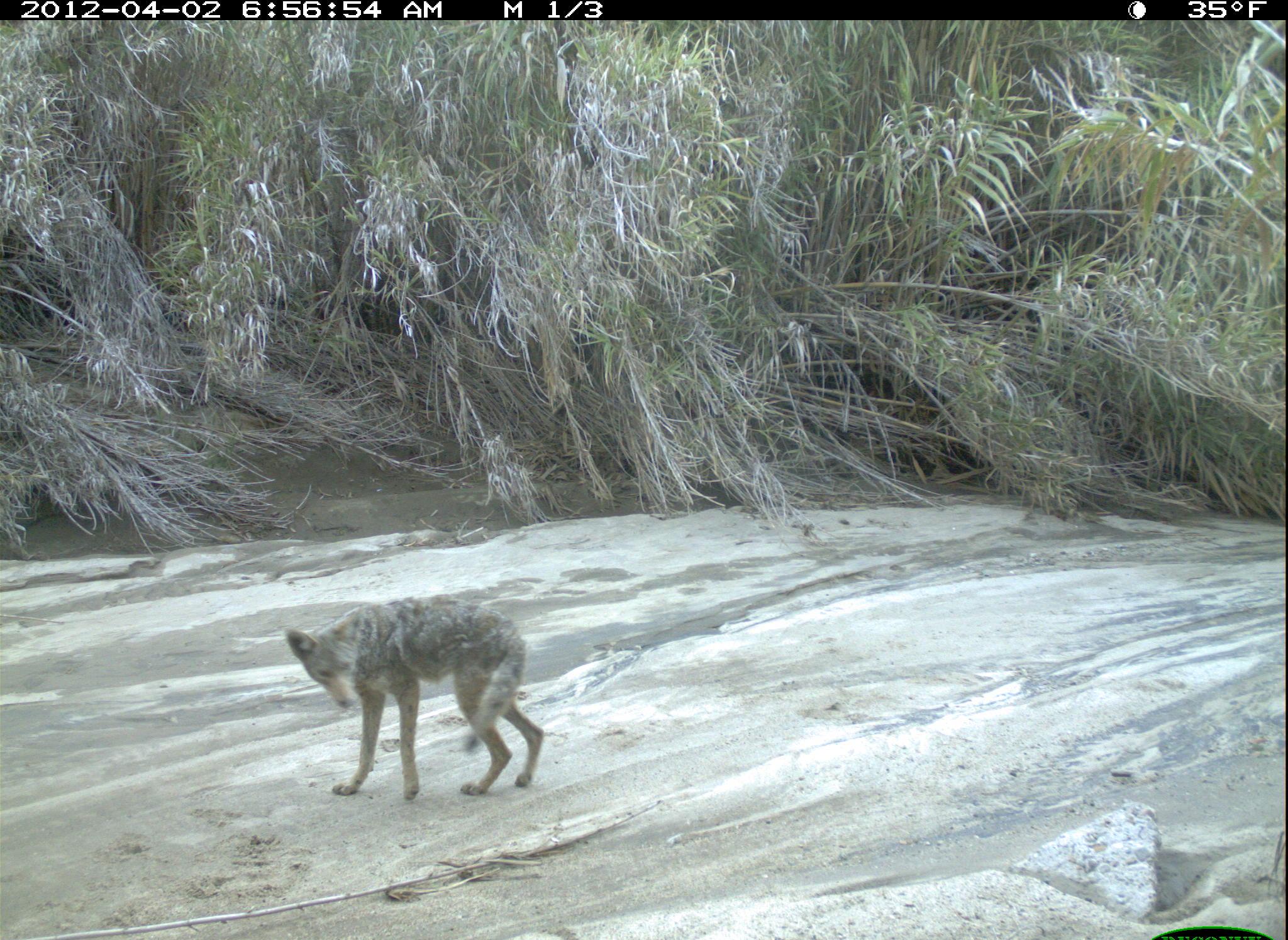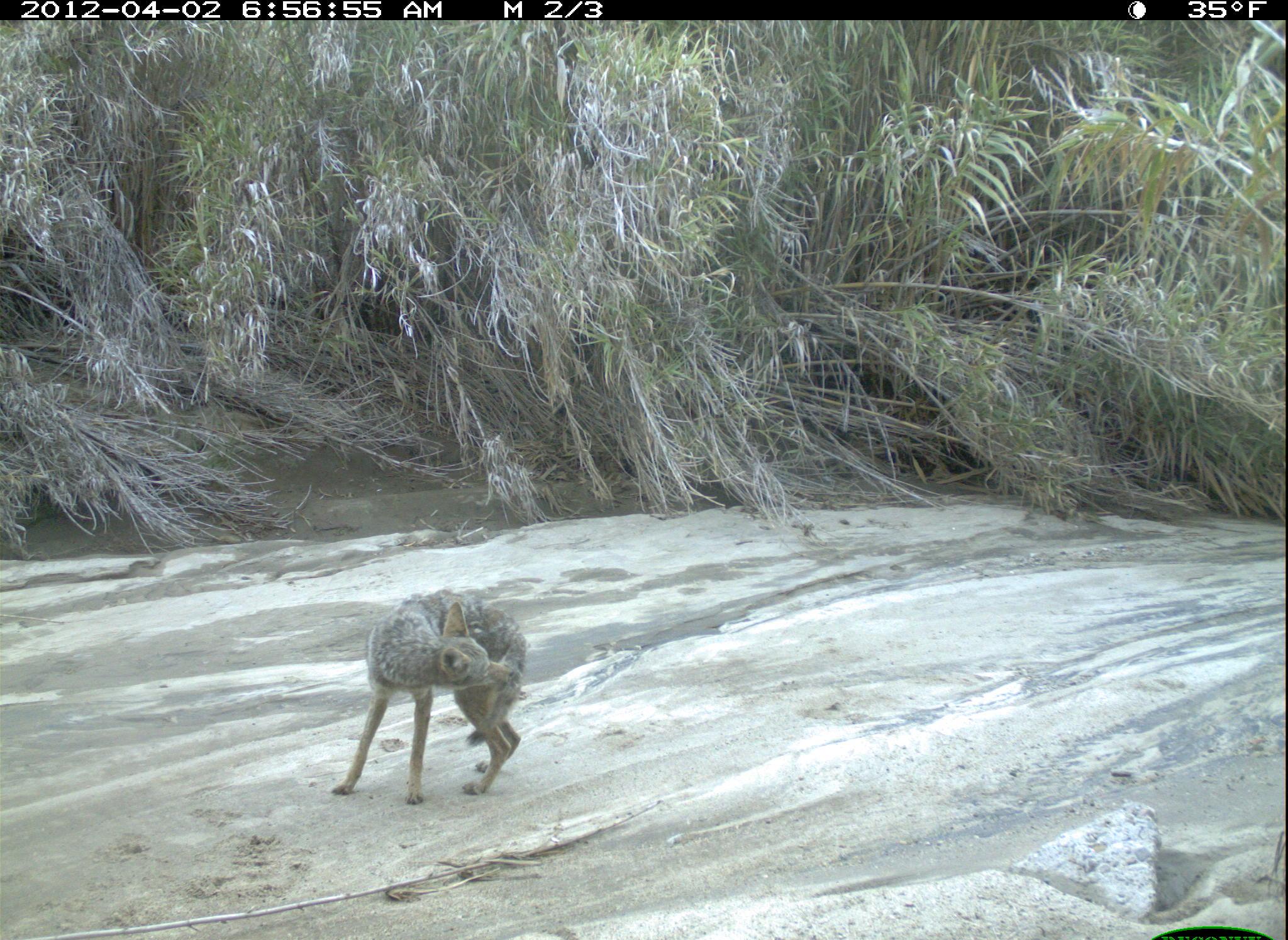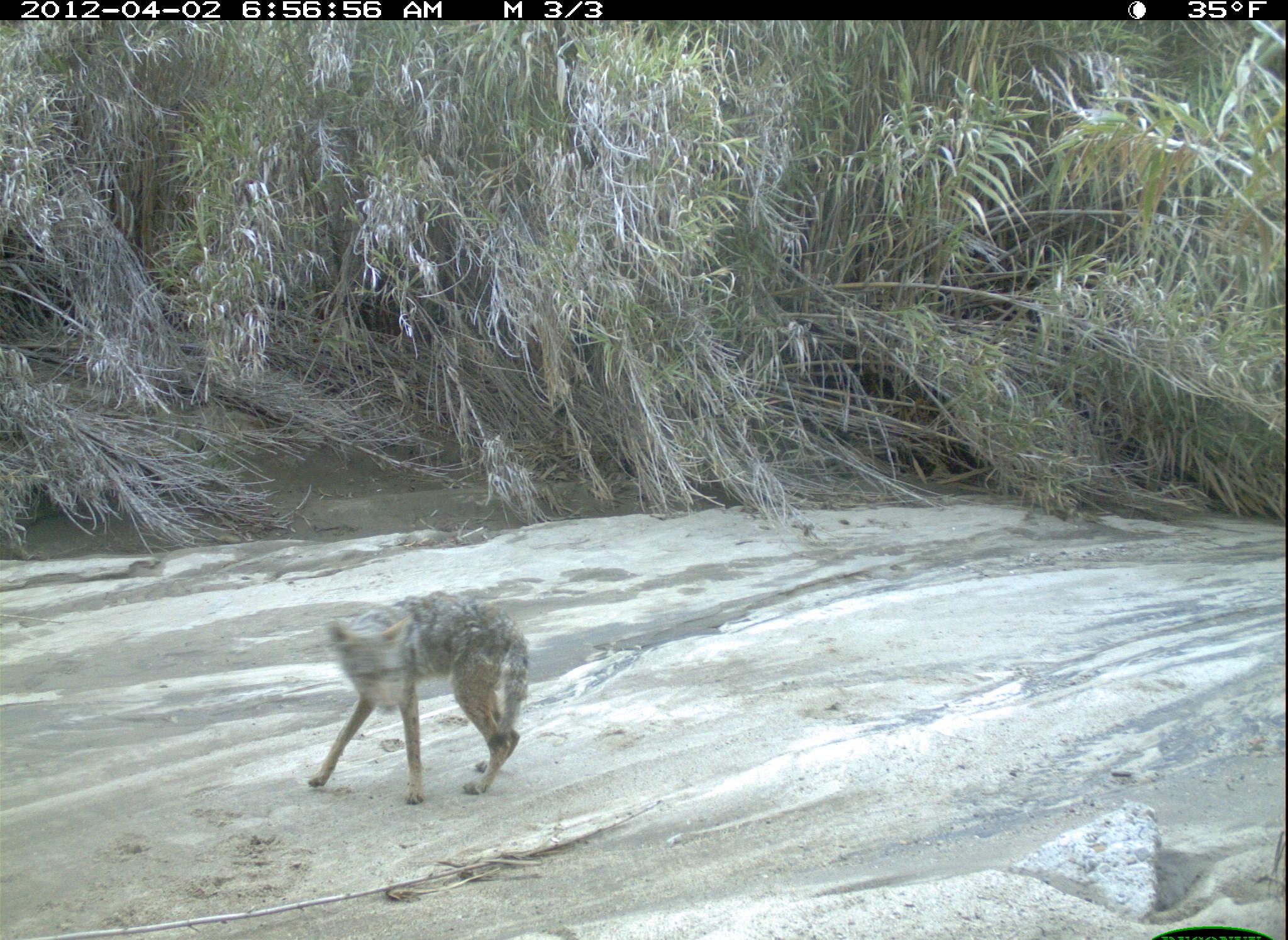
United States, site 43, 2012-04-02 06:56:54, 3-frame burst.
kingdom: Animalia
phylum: Chordata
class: Mammalia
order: Carnivora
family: Canidae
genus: Canis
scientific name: Canis latrans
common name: coyote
Coyote (Canis latrans).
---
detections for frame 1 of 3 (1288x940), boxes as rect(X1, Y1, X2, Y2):
coyote: rect(272, 586, 568, 813)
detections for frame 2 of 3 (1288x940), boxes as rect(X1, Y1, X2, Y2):
coyote: rect(324, 581, 538, 820)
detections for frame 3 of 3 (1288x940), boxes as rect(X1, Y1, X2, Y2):
coyote: rect(296, 582, 541, 816)